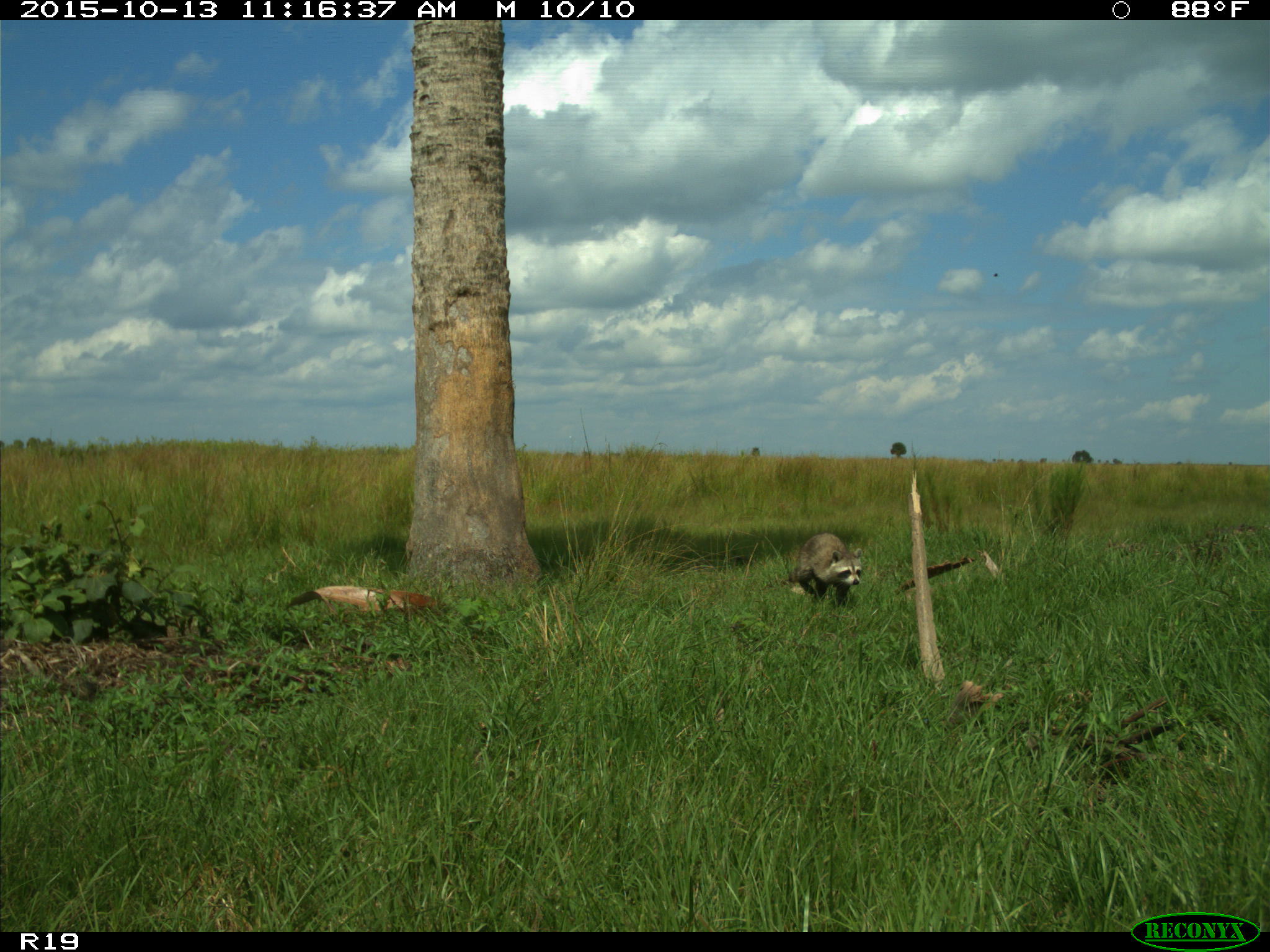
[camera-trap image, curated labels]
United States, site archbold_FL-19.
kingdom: Animalia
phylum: Chordata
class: Mammalia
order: Carnivora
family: Procyonidae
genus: Procyon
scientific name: Procyon lotor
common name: common raccoon